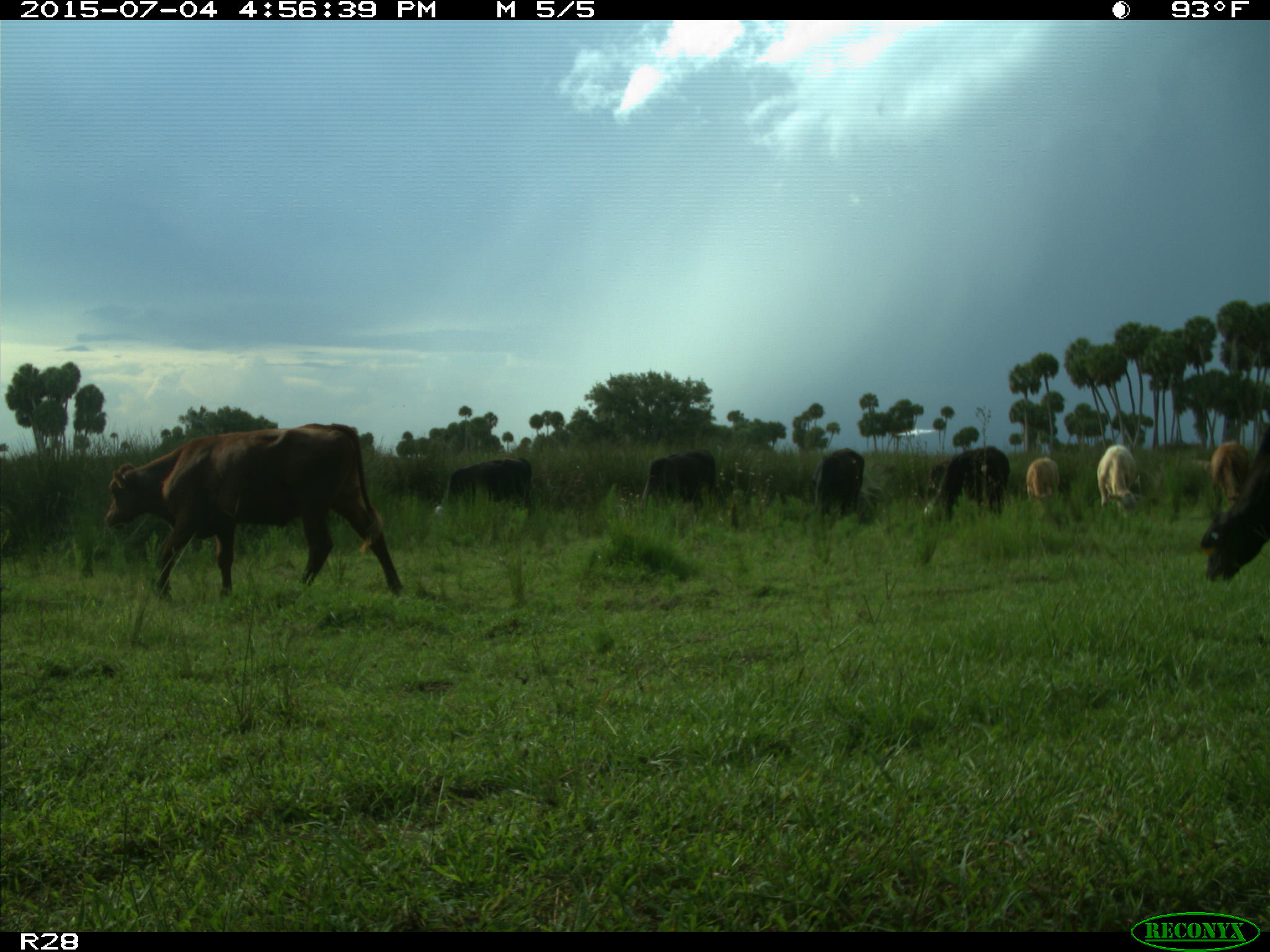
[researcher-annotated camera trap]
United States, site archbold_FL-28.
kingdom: Animalia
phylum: Chordata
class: Mammalia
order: Artiodactyla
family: Bovidae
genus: Bos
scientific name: Bos taurus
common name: domestic cow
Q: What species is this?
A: Bos taurus (domestic cow).